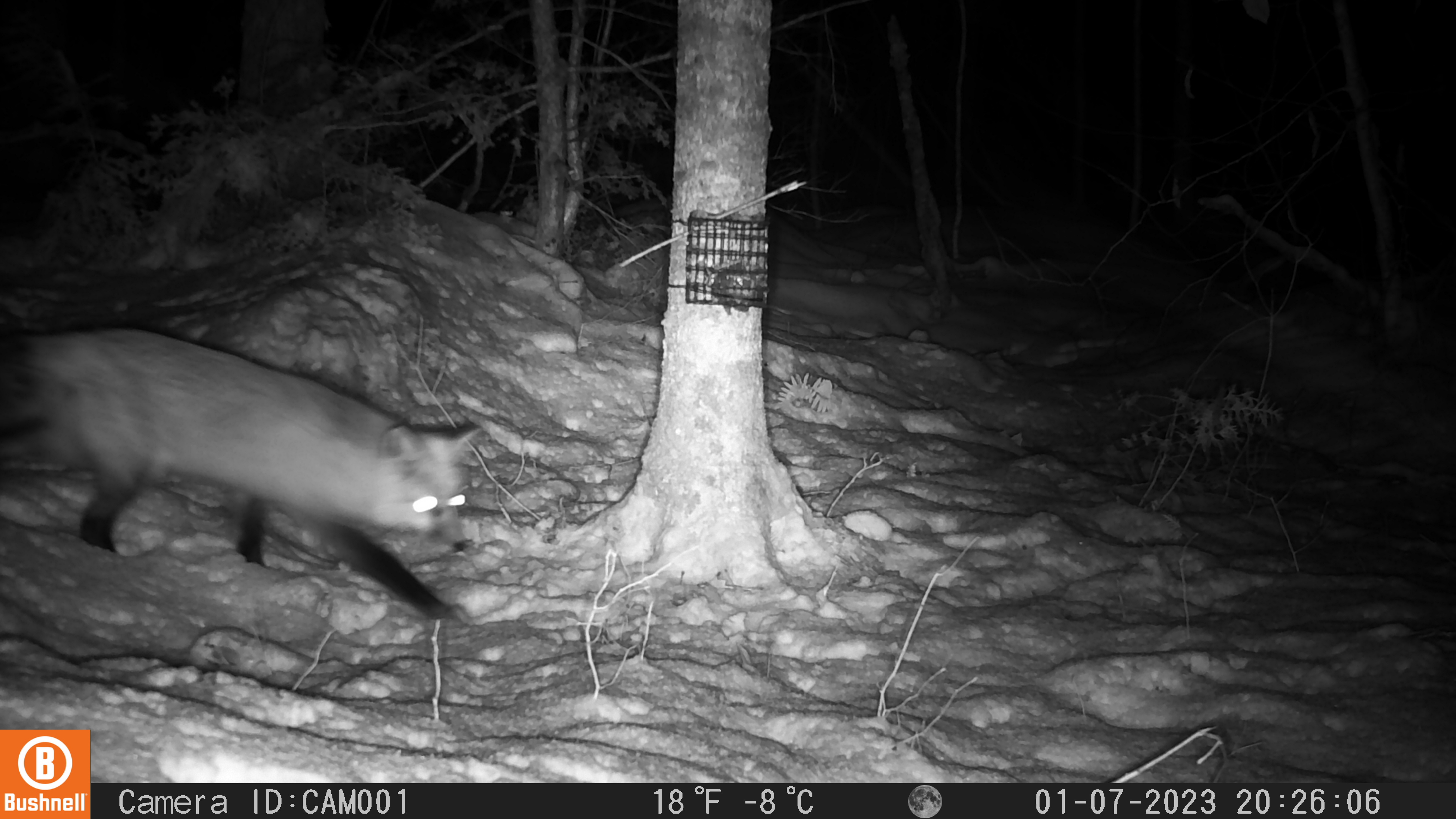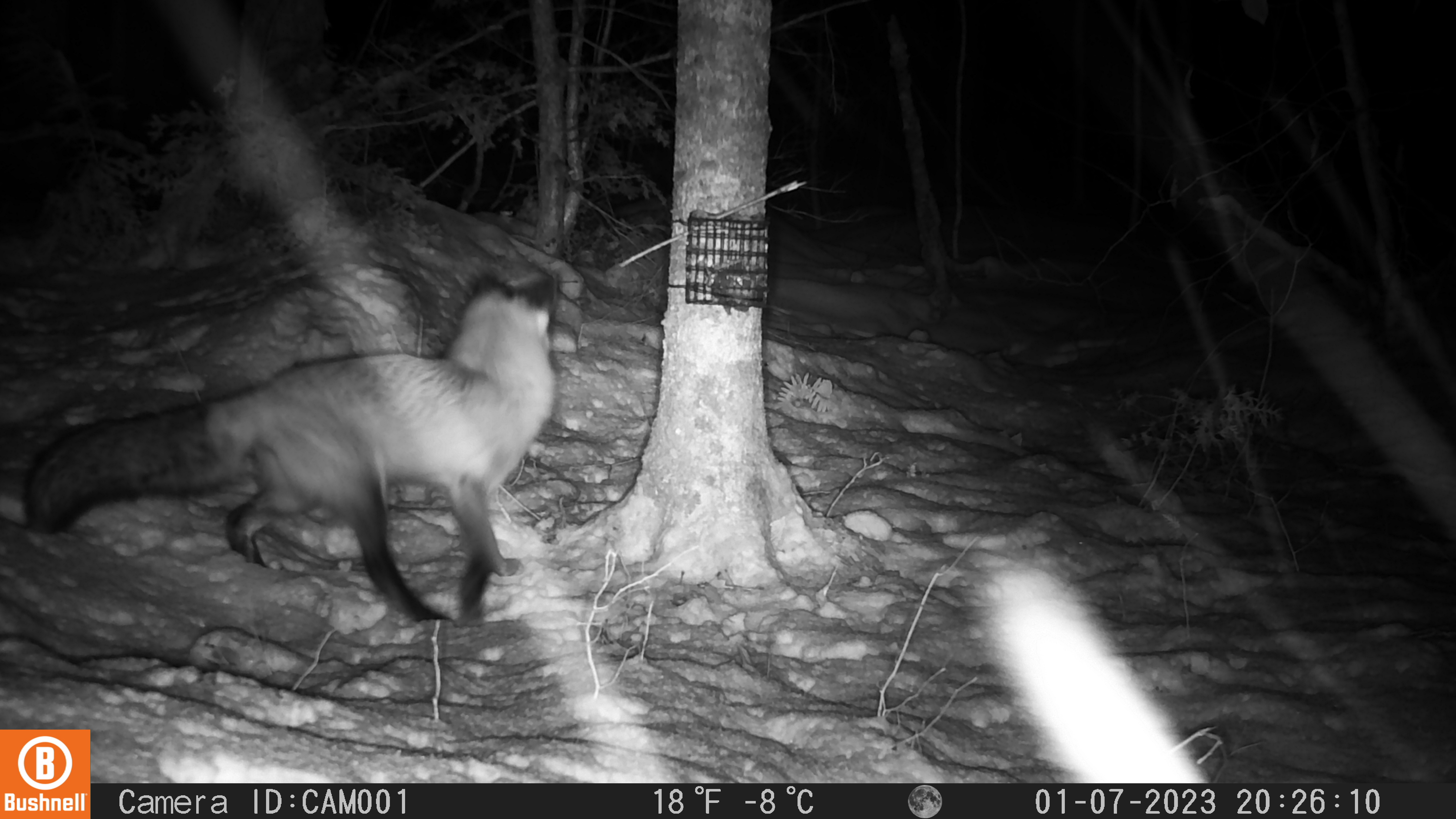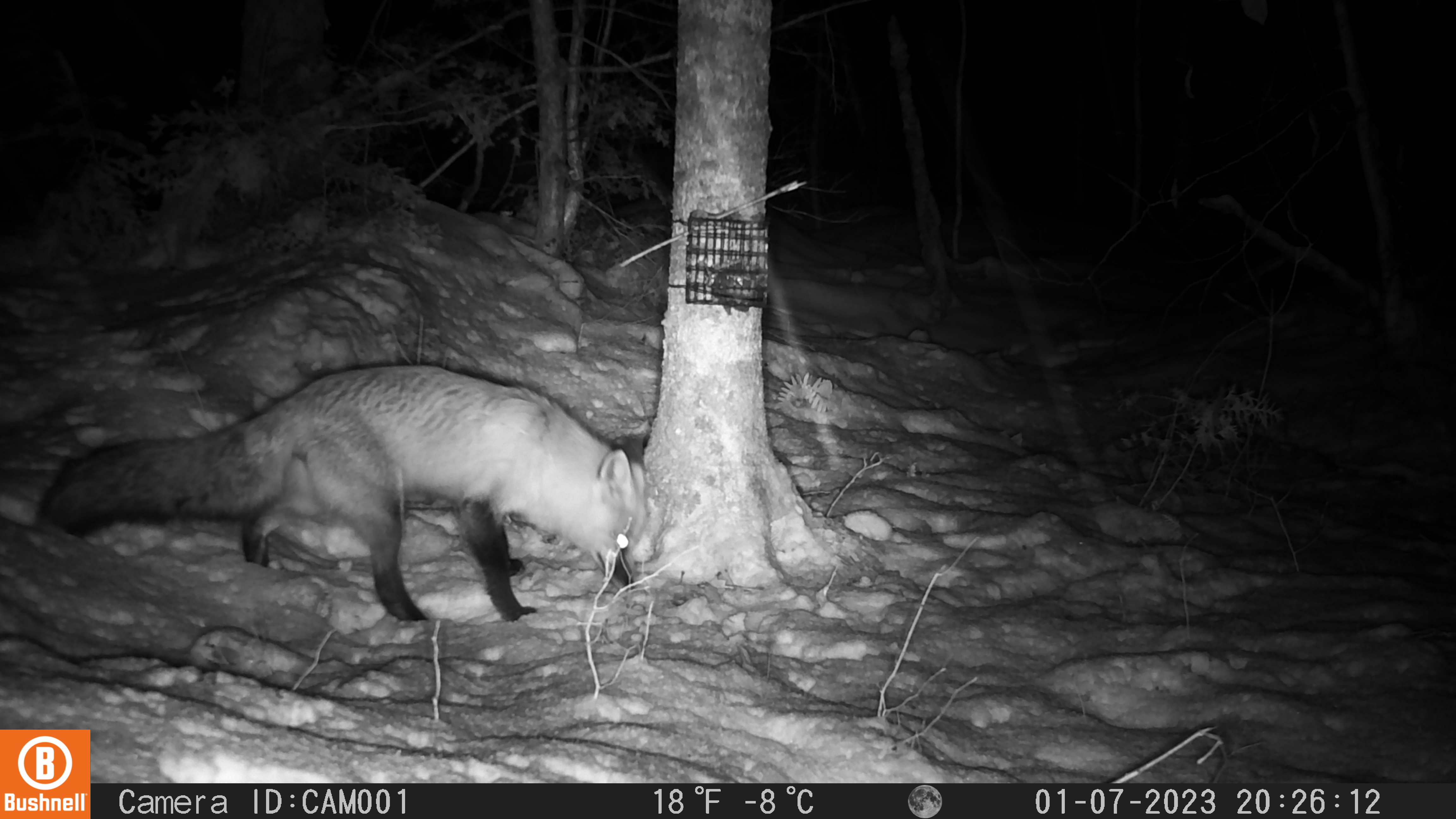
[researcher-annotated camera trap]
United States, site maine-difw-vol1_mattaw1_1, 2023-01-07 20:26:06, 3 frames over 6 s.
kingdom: Animalia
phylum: Chordata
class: Mammalia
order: Carnivora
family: Canidae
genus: Vulpes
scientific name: Vulpes vulpes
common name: red fox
Red fox (Vulpes vulpes).